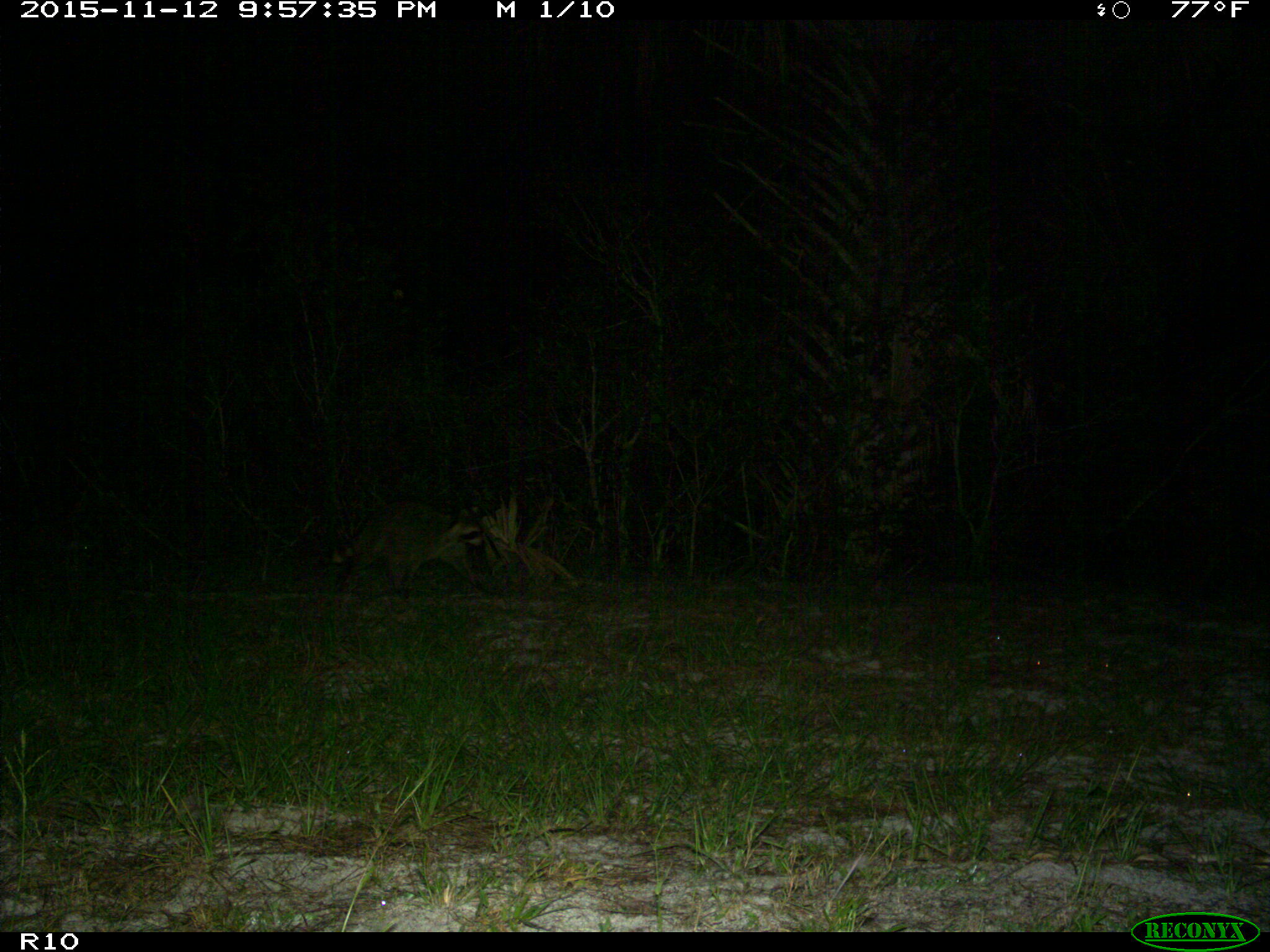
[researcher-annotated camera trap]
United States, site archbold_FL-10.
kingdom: Animalia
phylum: Chordata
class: Mammalia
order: Carnivora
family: Procyonidae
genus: Procyon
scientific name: Procyon lotor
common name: common raccoon